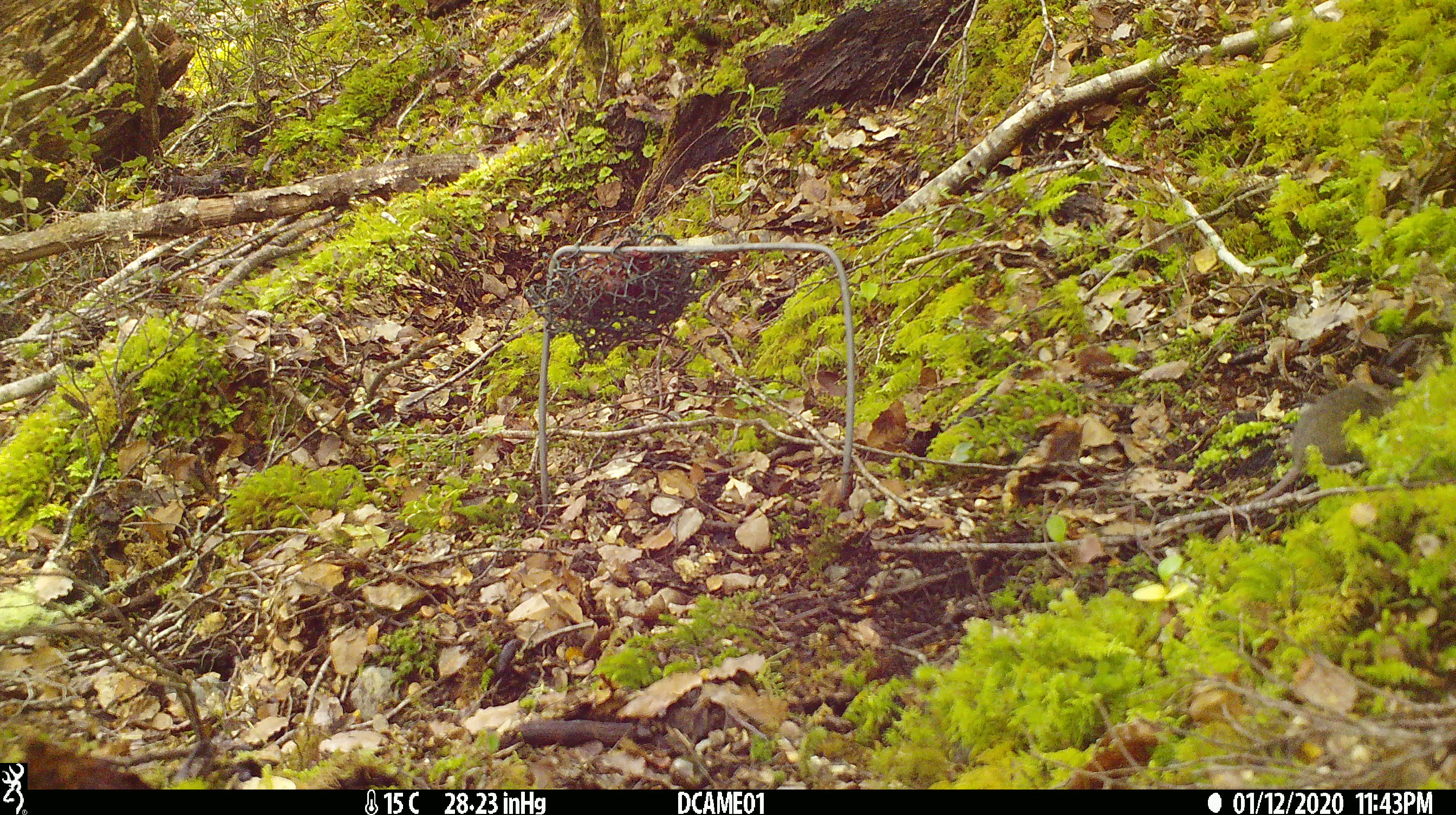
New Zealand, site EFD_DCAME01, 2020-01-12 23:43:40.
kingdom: Animalia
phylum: Chordata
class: Mammalia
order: Rodentia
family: Muridae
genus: Mus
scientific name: Mus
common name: mouse